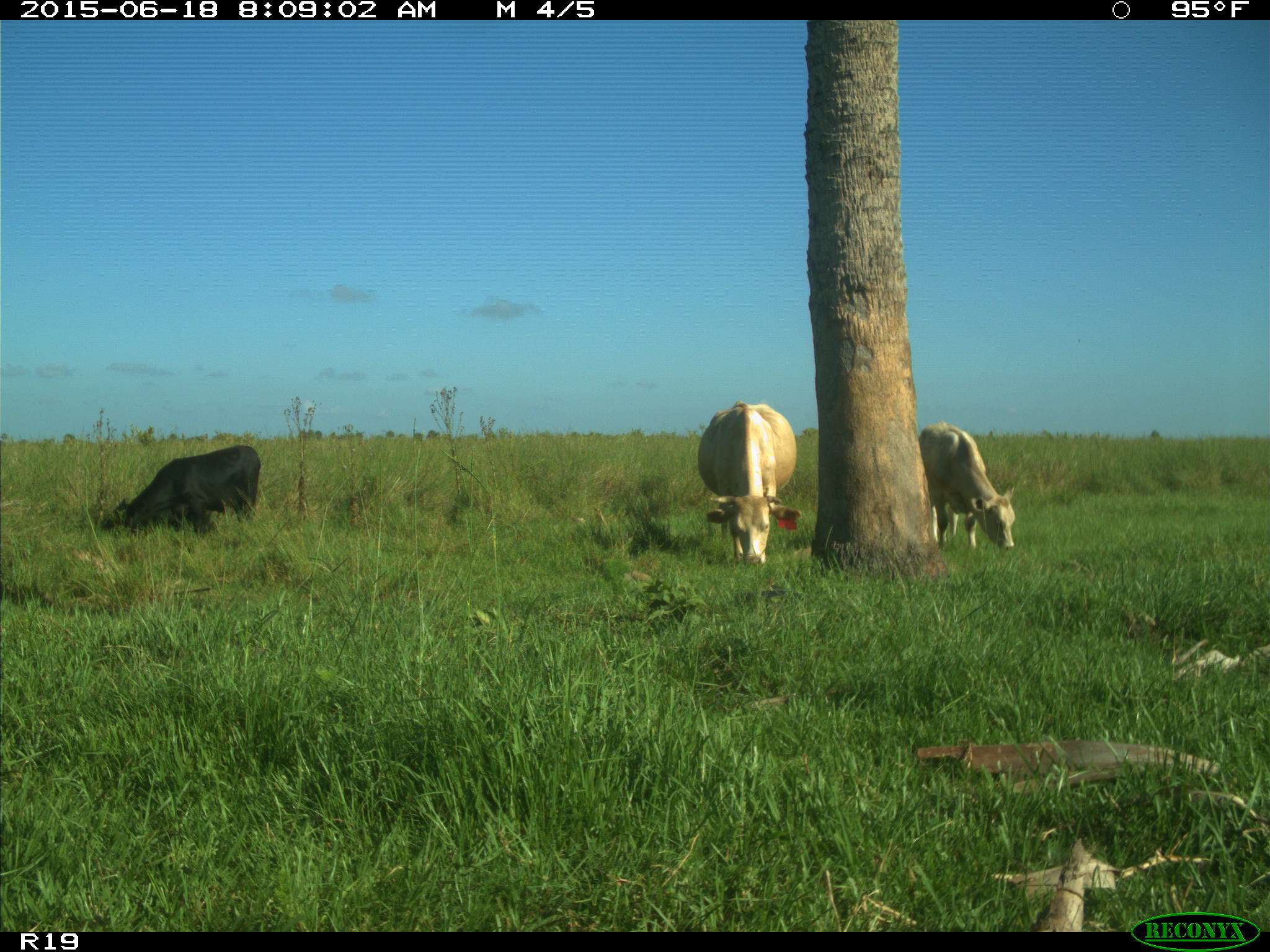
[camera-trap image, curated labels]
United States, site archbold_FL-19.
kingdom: Animalia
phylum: Chordata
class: Mammalia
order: Artiodactyla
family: Bovidae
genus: Bos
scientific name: Bos taurus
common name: domestic cow